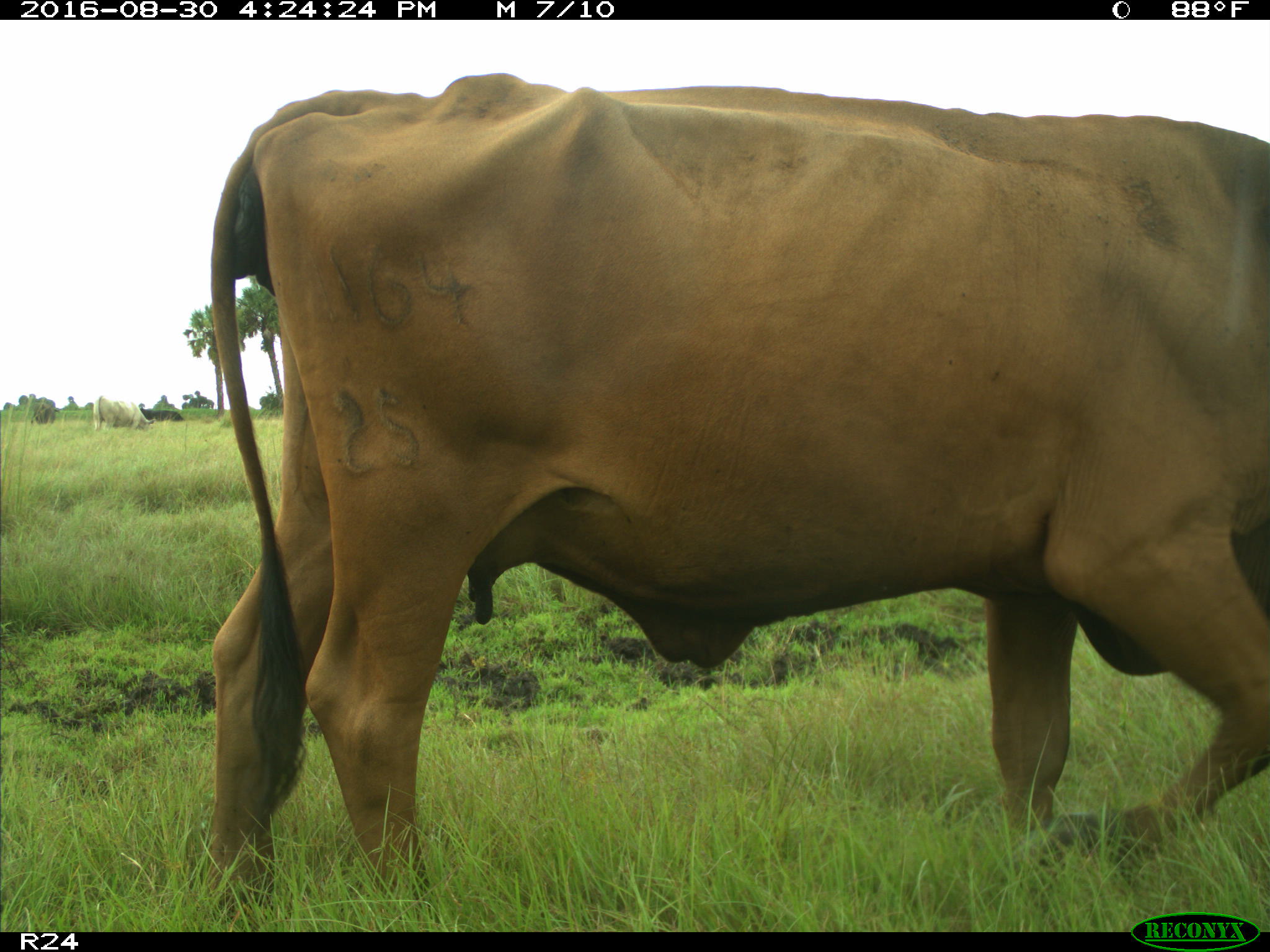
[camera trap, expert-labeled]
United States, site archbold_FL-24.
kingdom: Animalia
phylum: Chordata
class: Mammalia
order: Artiodactyla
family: Bovidae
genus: Bos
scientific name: Bos taurus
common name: domestic cow